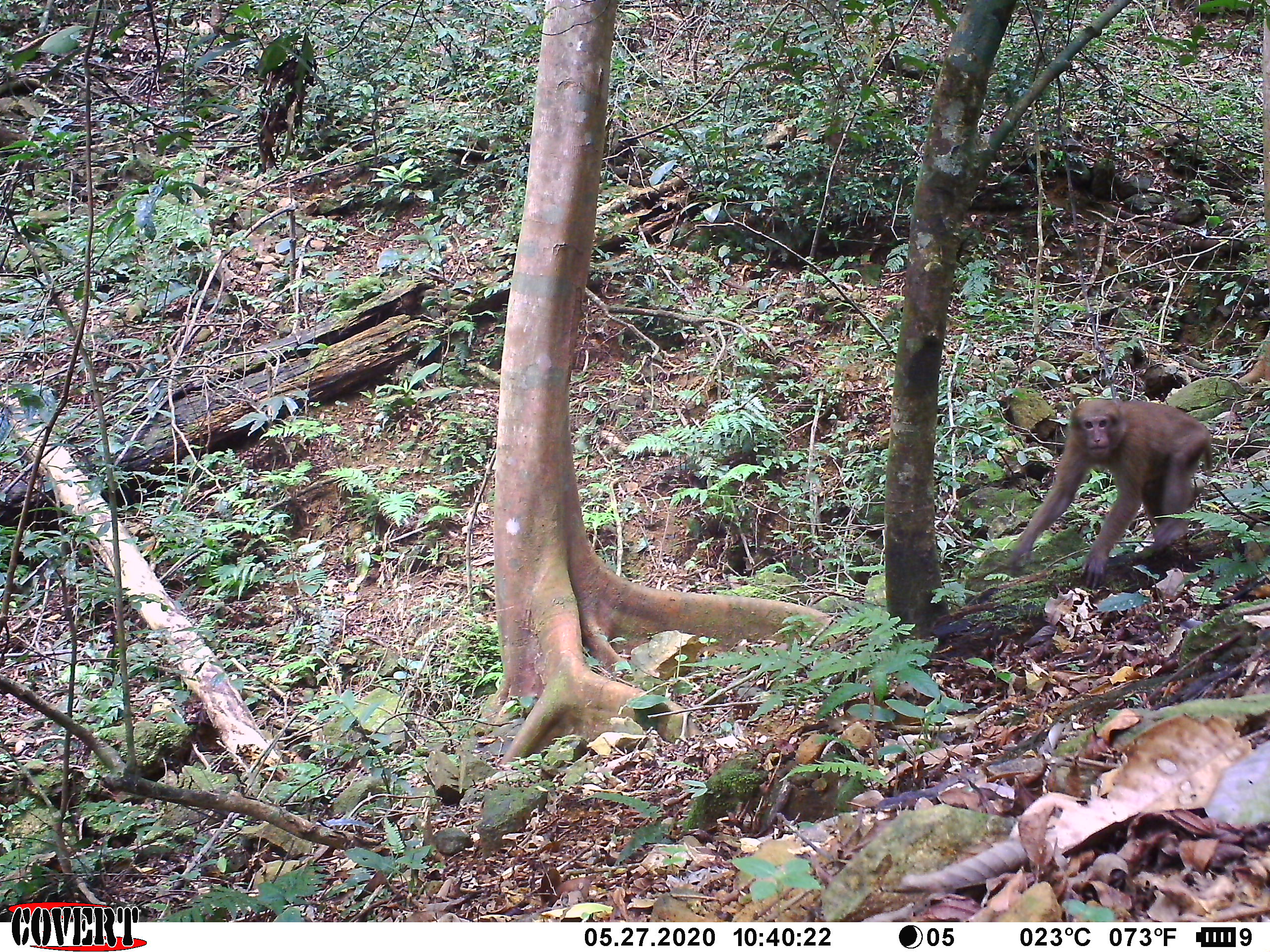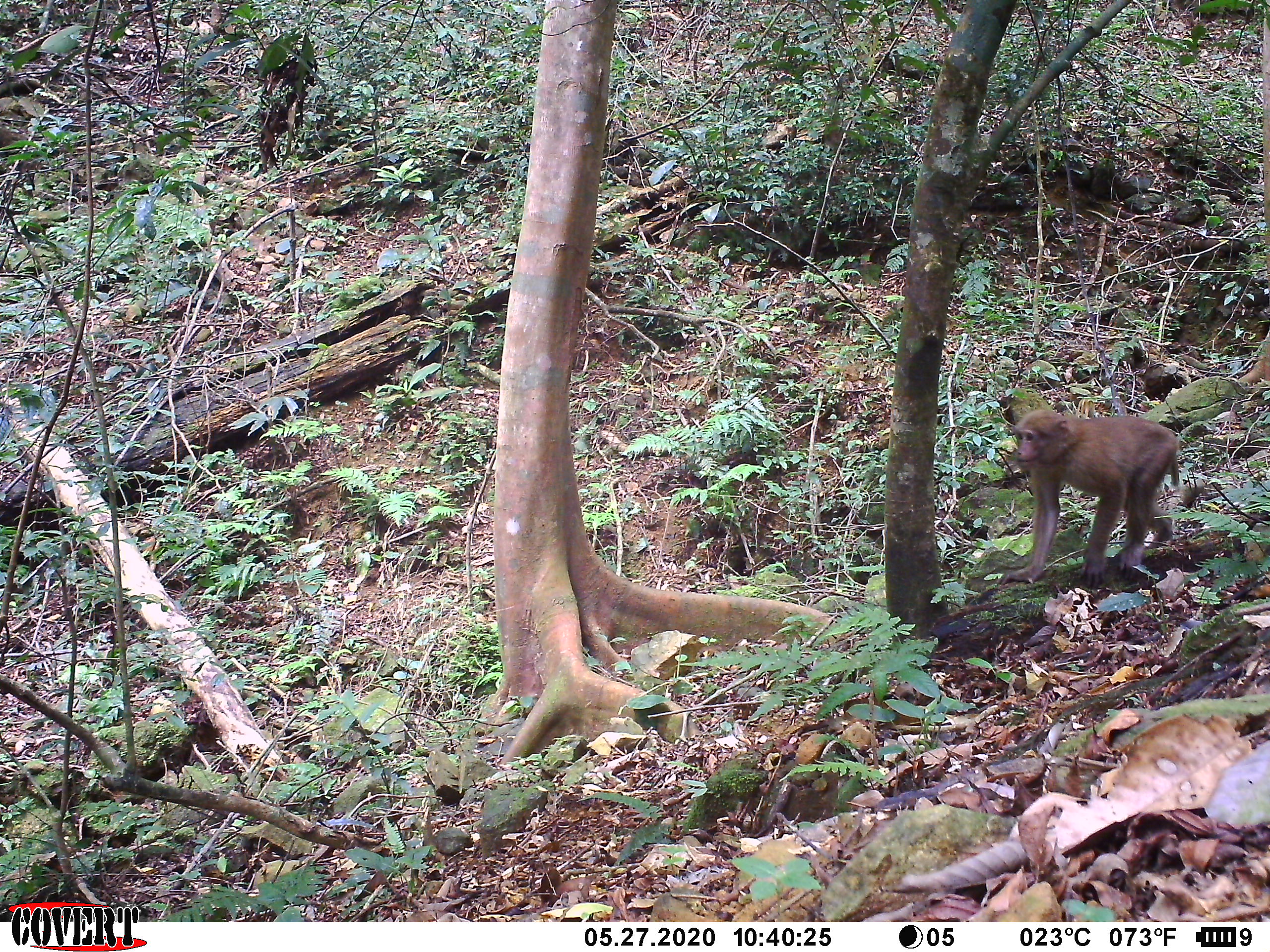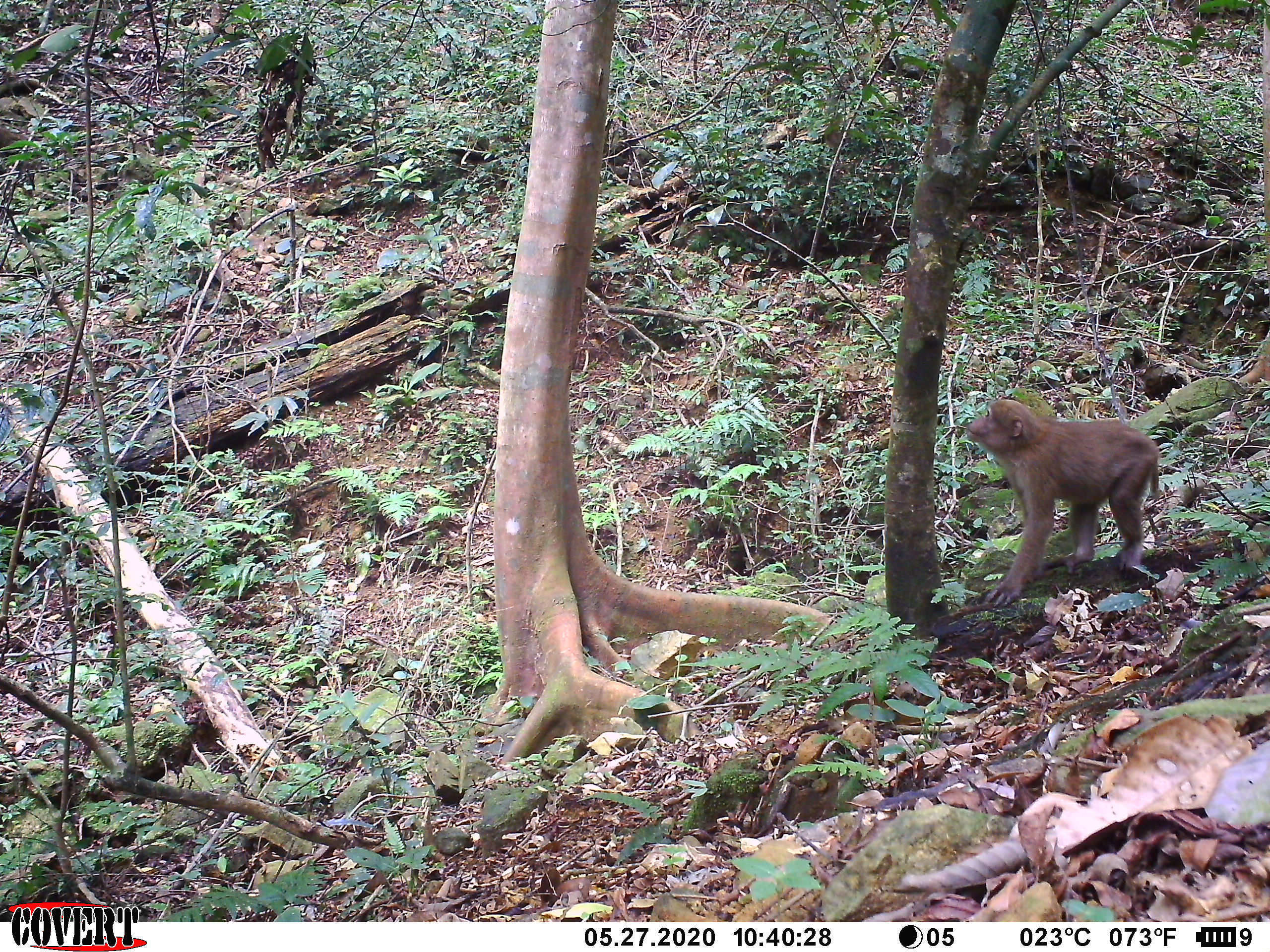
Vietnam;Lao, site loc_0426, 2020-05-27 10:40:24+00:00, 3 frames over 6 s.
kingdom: Animalia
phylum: Chordata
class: Mammalia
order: Primates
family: Cercopithecidae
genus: Macaca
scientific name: Macaca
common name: macaques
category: assam or rhesus macaque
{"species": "assam or rhesus macaque (macaques) (Macaca)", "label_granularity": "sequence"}